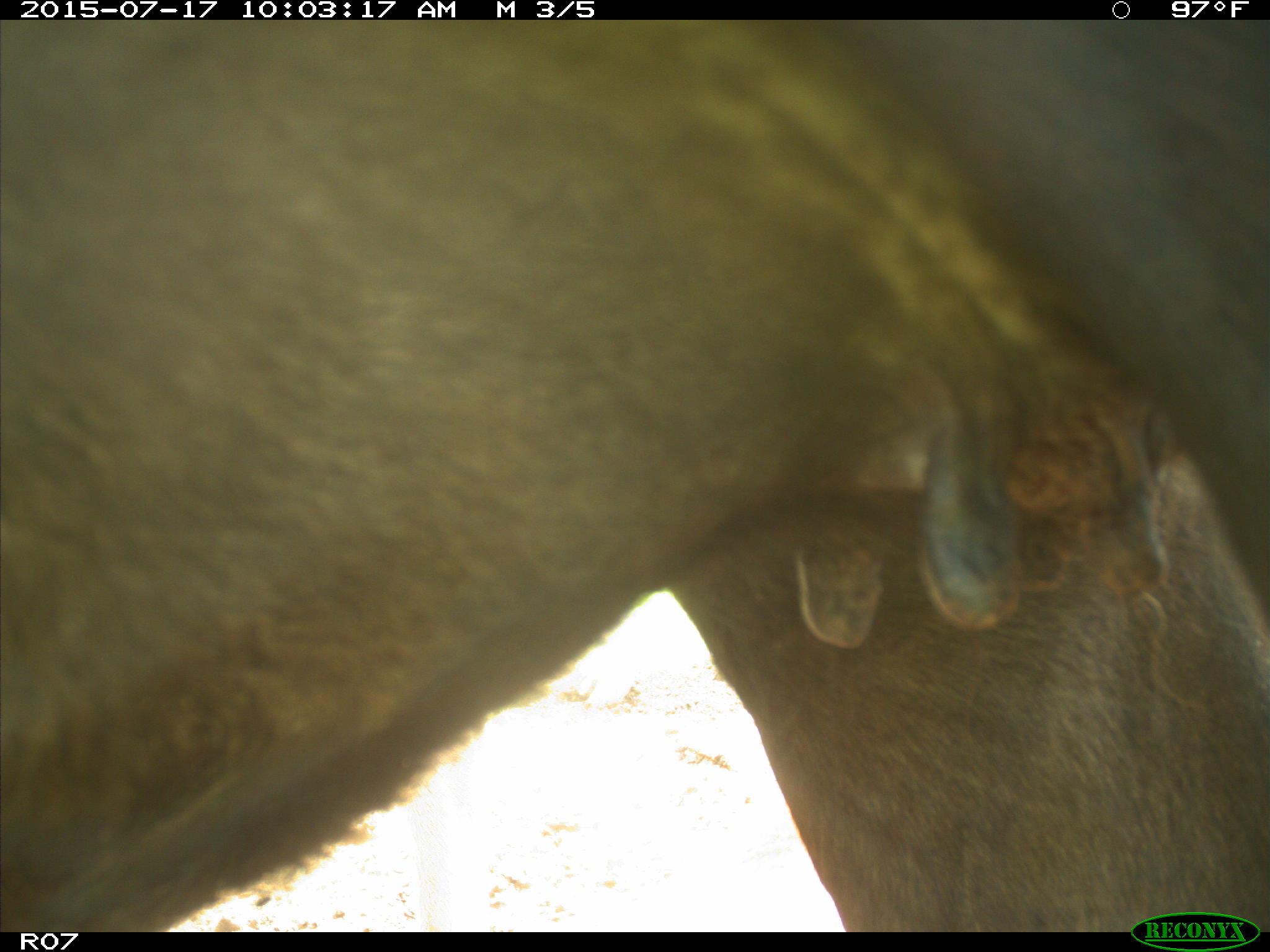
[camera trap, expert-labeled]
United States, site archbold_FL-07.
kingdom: Animalia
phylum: Chordata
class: Mammalia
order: Artiodactyla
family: Bovidae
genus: Bos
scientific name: Bos taurus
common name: domestic cow